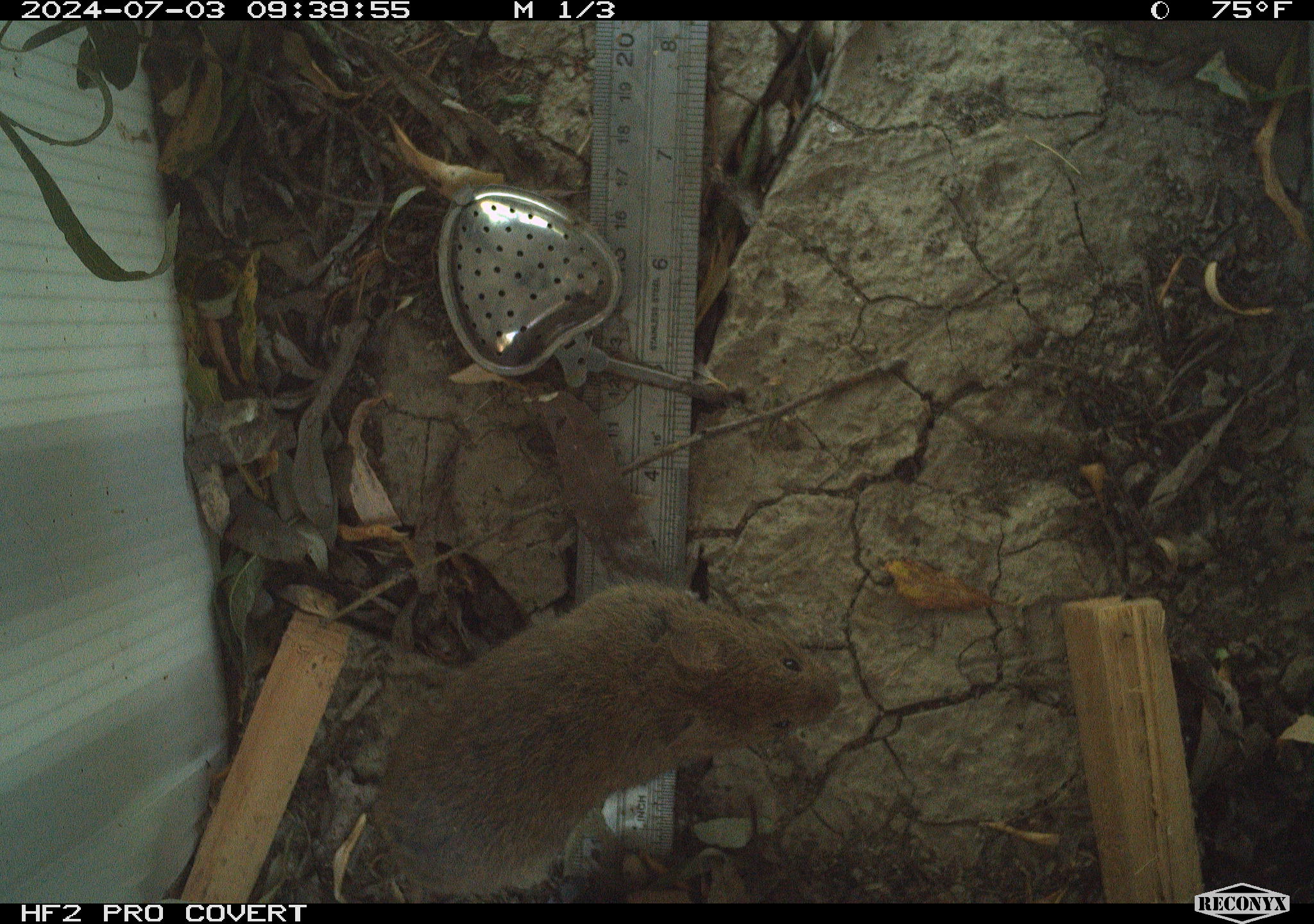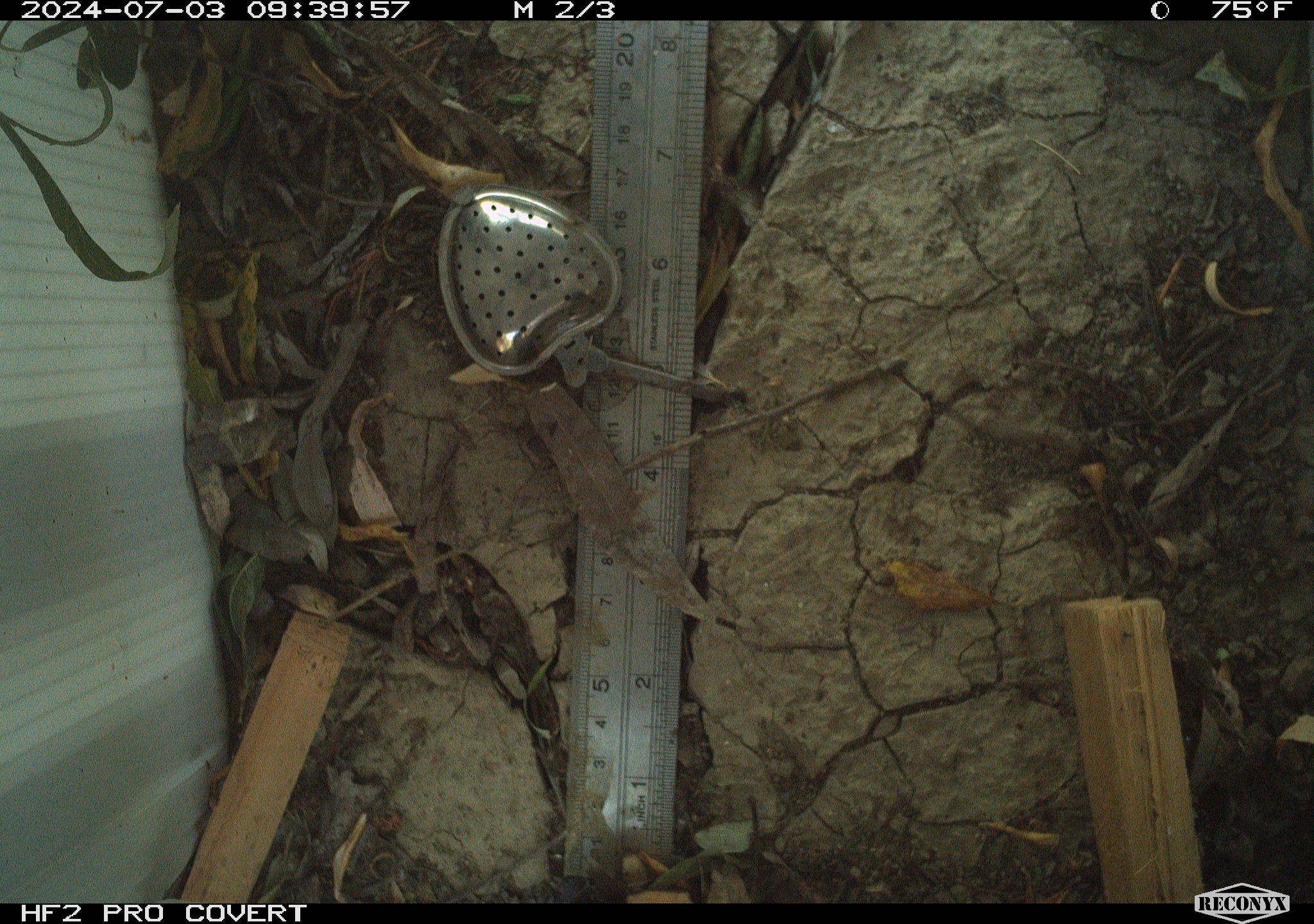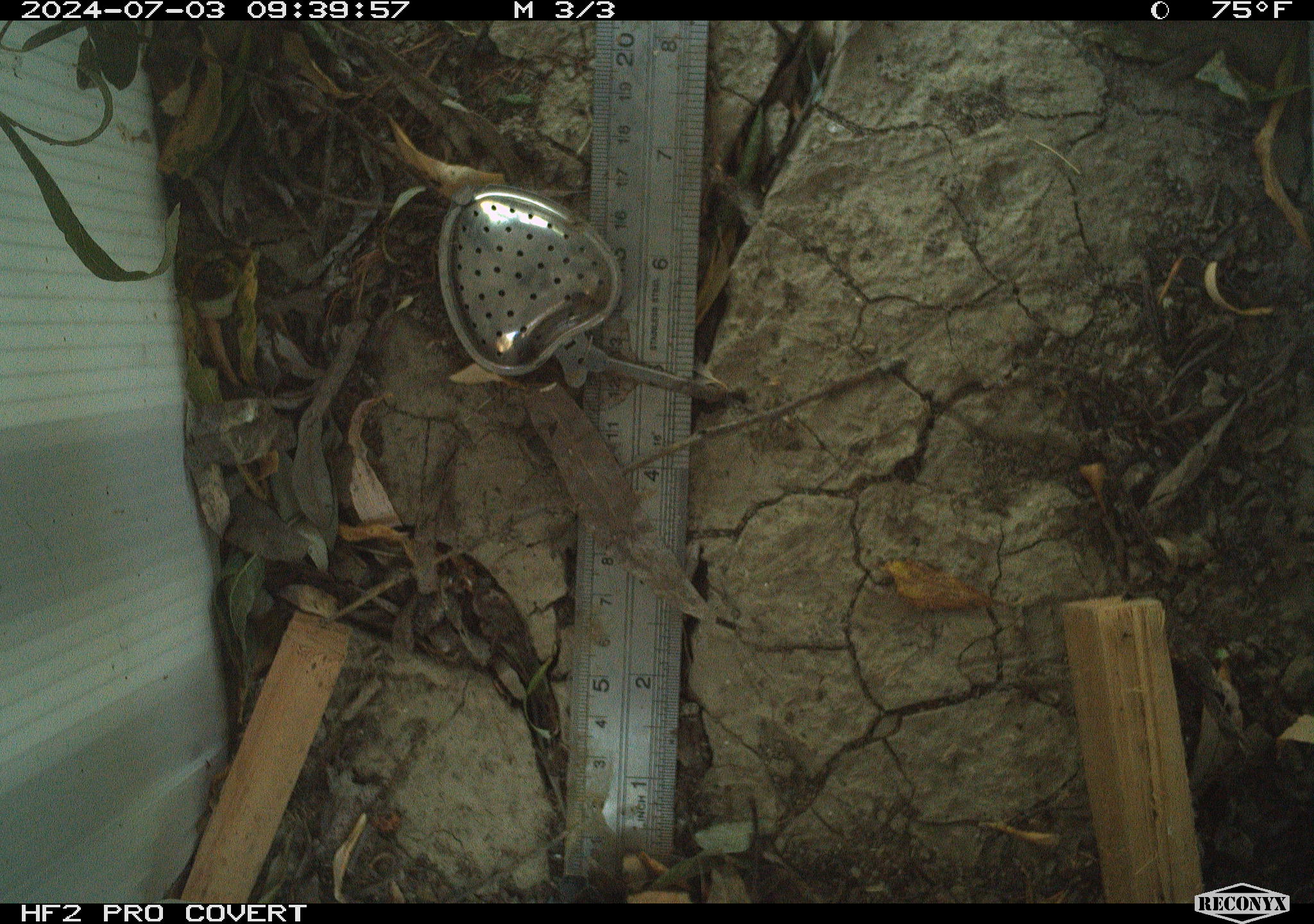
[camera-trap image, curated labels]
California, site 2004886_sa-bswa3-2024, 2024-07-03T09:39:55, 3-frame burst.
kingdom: Animalia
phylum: Chordata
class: Mammalia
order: Rodentia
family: Cricetidae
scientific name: Arvicolinae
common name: voles, lemmings, and muskrats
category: arvicolinae subfamily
Arvicolinae subfamily (voles, lemmings, and muskrats) (Arvicolinae).